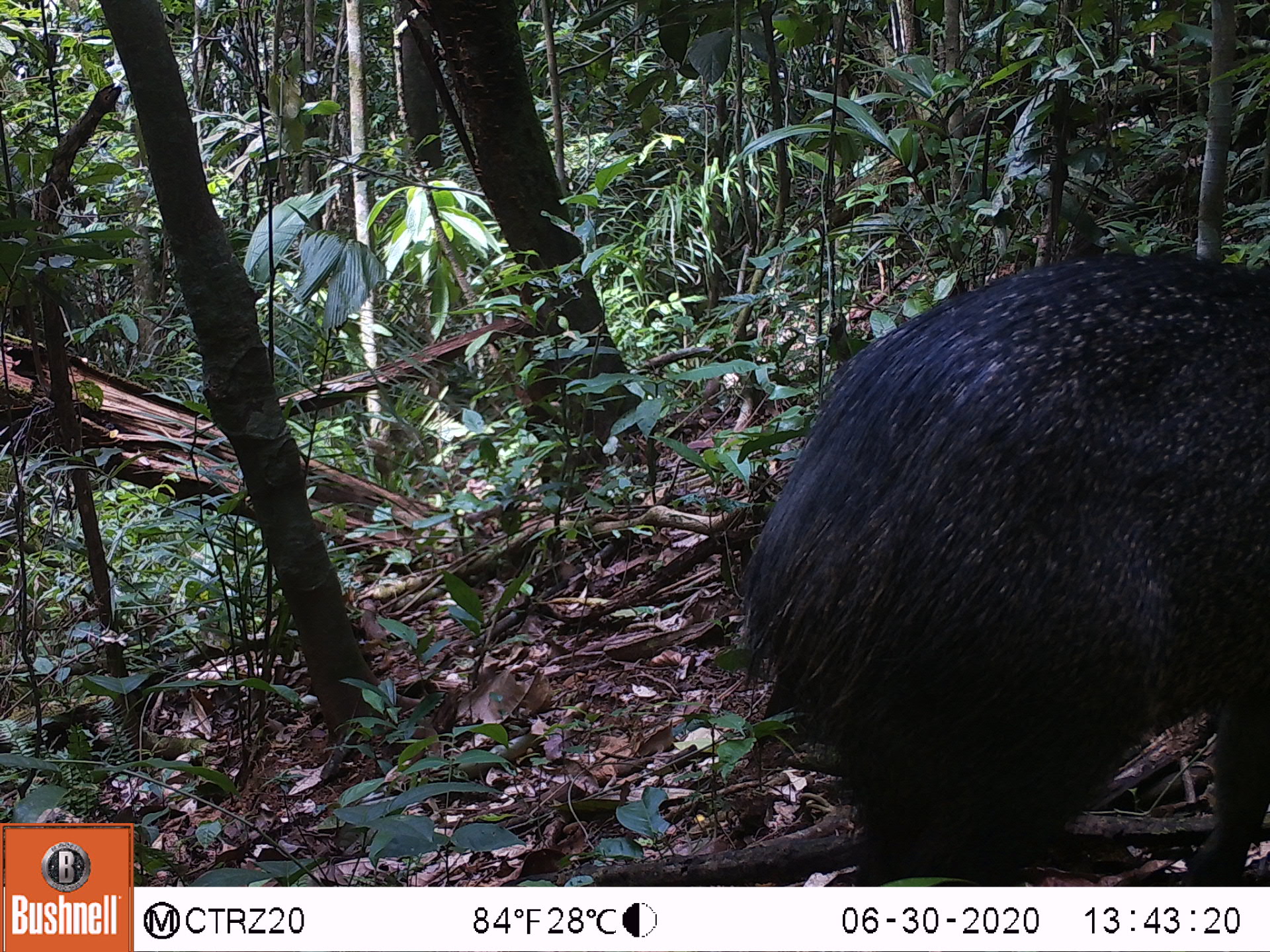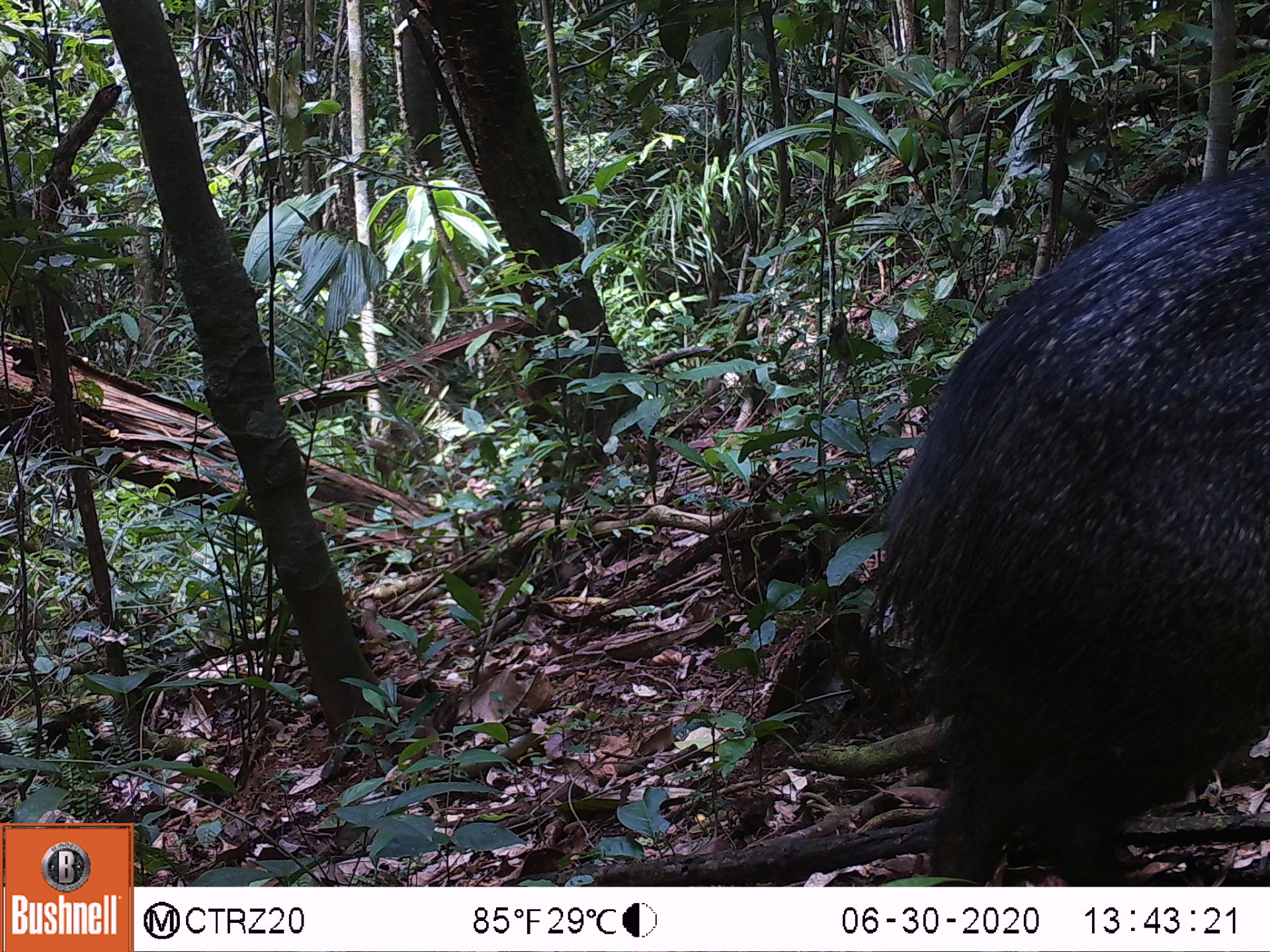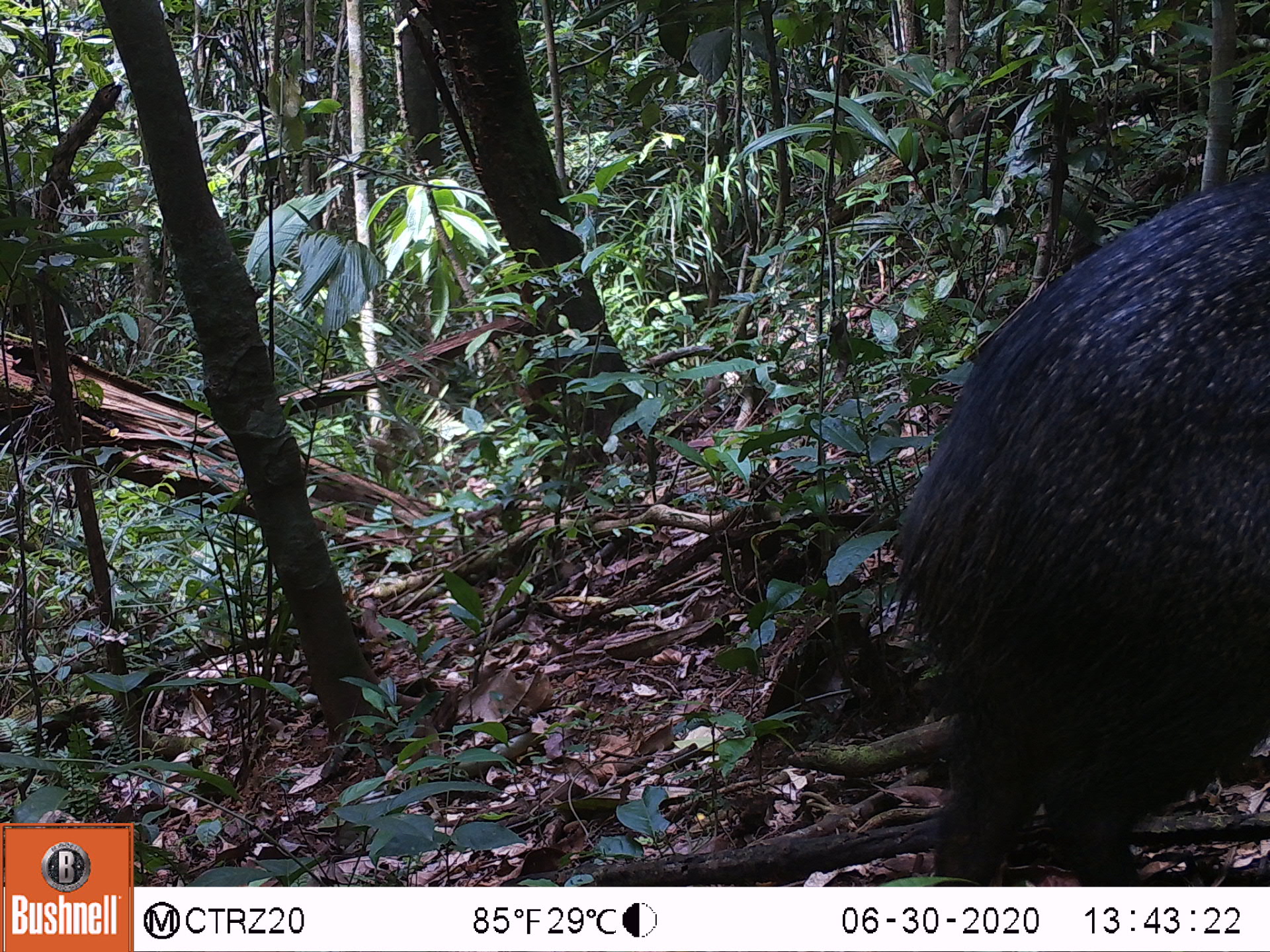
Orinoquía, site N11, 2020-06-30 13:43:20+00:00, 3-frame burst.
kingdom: Animalia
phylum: Chordata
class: Mammalia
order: Artiodactyla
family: Tayassuidae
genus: Pecari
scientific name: Pecari tajacu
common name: collared peccary